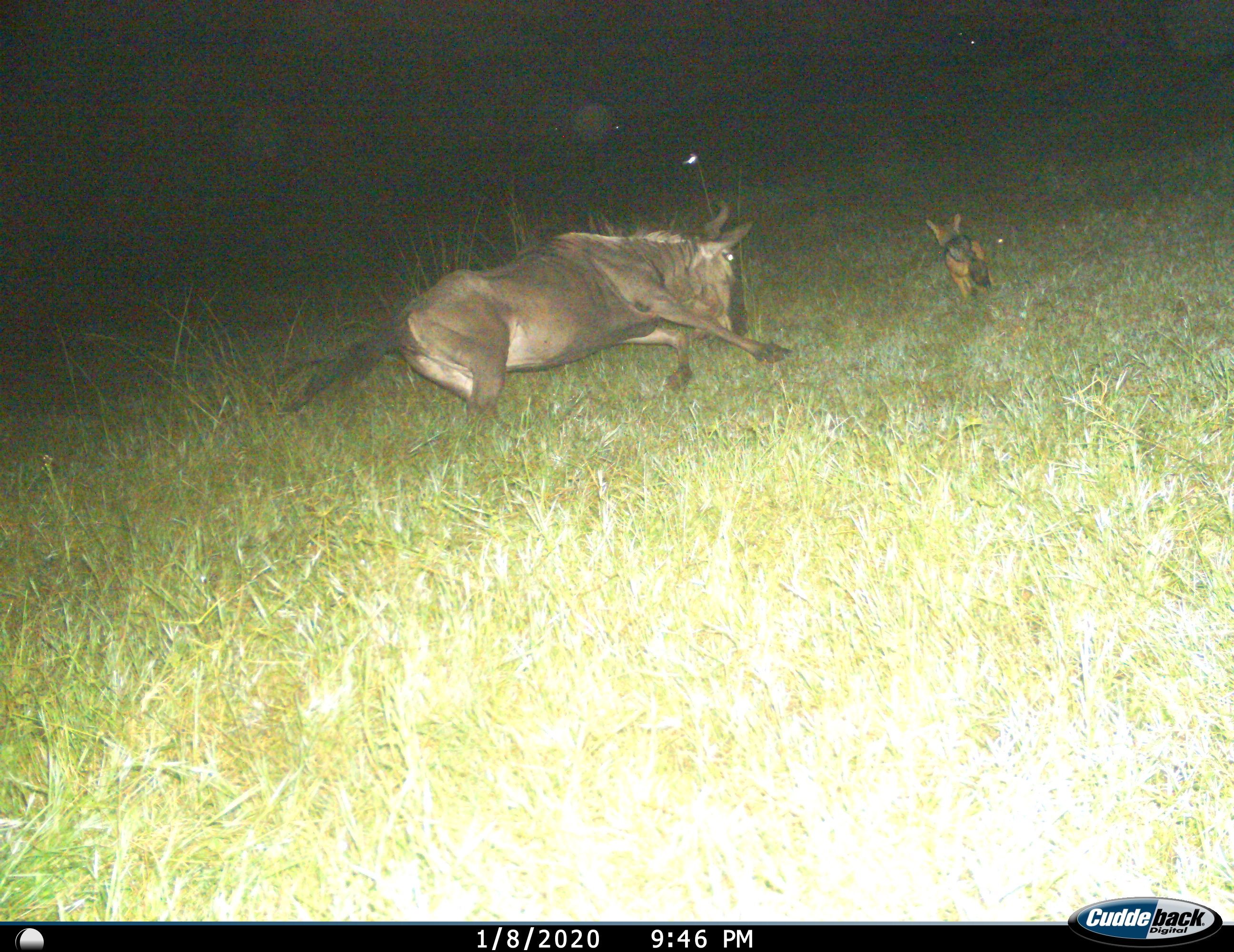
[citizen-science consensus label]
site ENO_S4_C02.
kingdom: Animalia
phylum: Chordata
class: Mammalia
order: Carnivora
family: Canidae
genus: Lupulella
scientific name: Lupulella mesomelas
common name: black-backed jackal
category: jackalblackbacked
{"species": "jackalblackbacked (black-backed jackal) (Lupulella mesomelas)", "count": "1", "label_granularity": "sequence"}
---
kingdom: Animalia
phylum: Chordata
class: Mammalia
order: Artiodactyla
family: Bovidae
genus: Connochaetes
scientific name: Connochaetes taurinus taurinus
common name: blue wildebeest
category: wildebeestblue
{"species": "wildebeestblue (blue wildebeest) (Connochaetes taurinus taurinus)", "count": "1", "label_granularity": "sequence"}